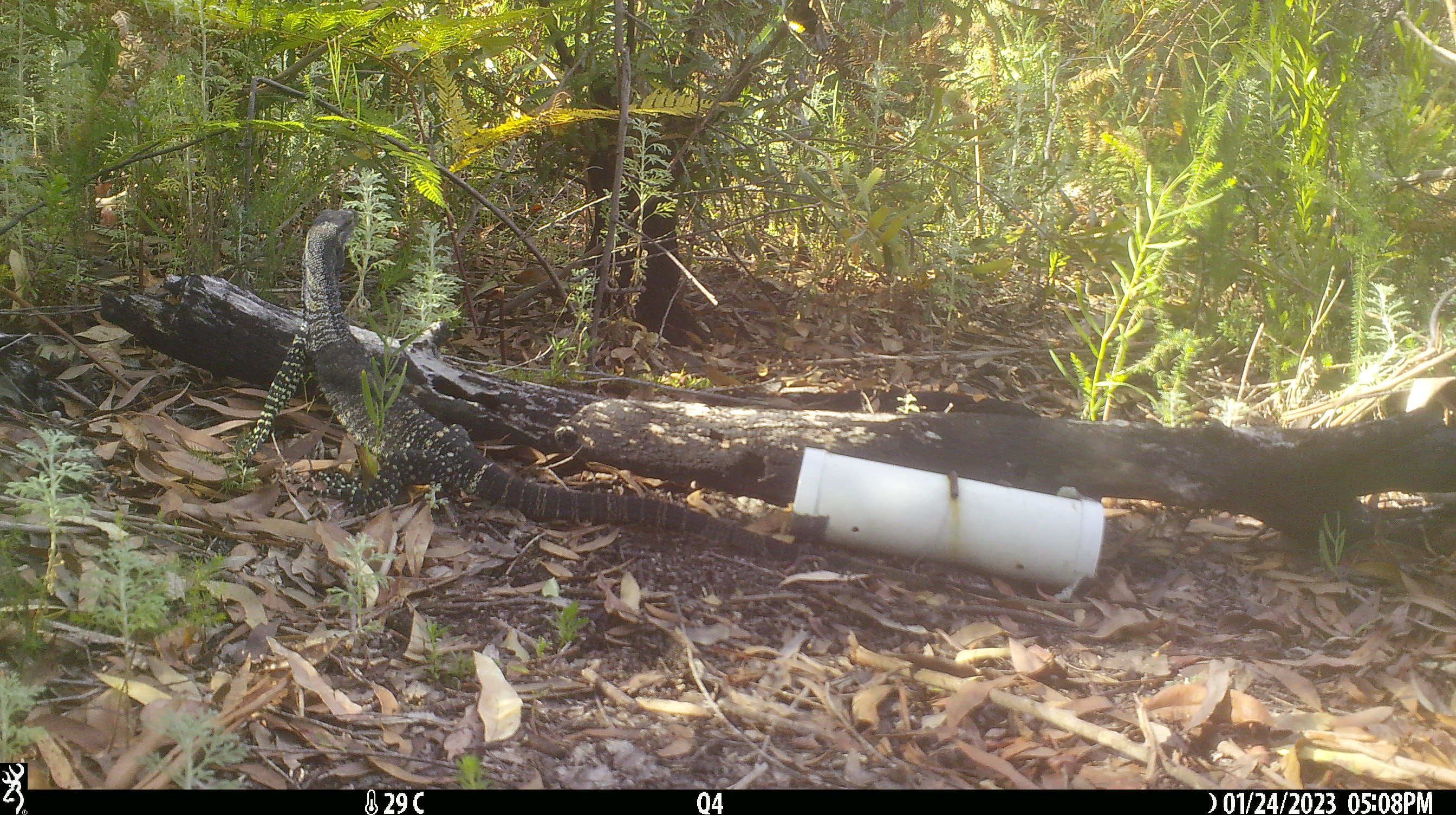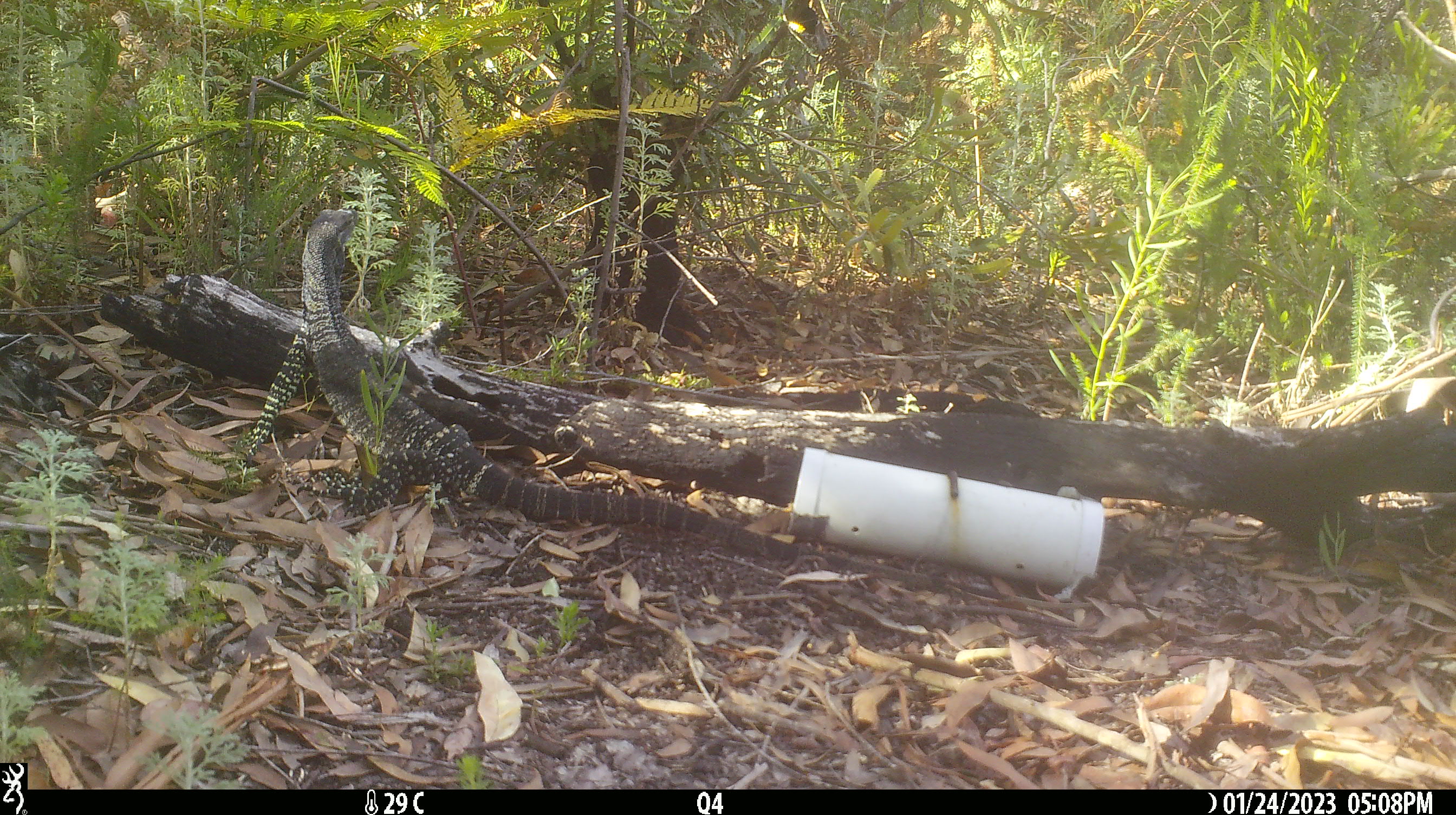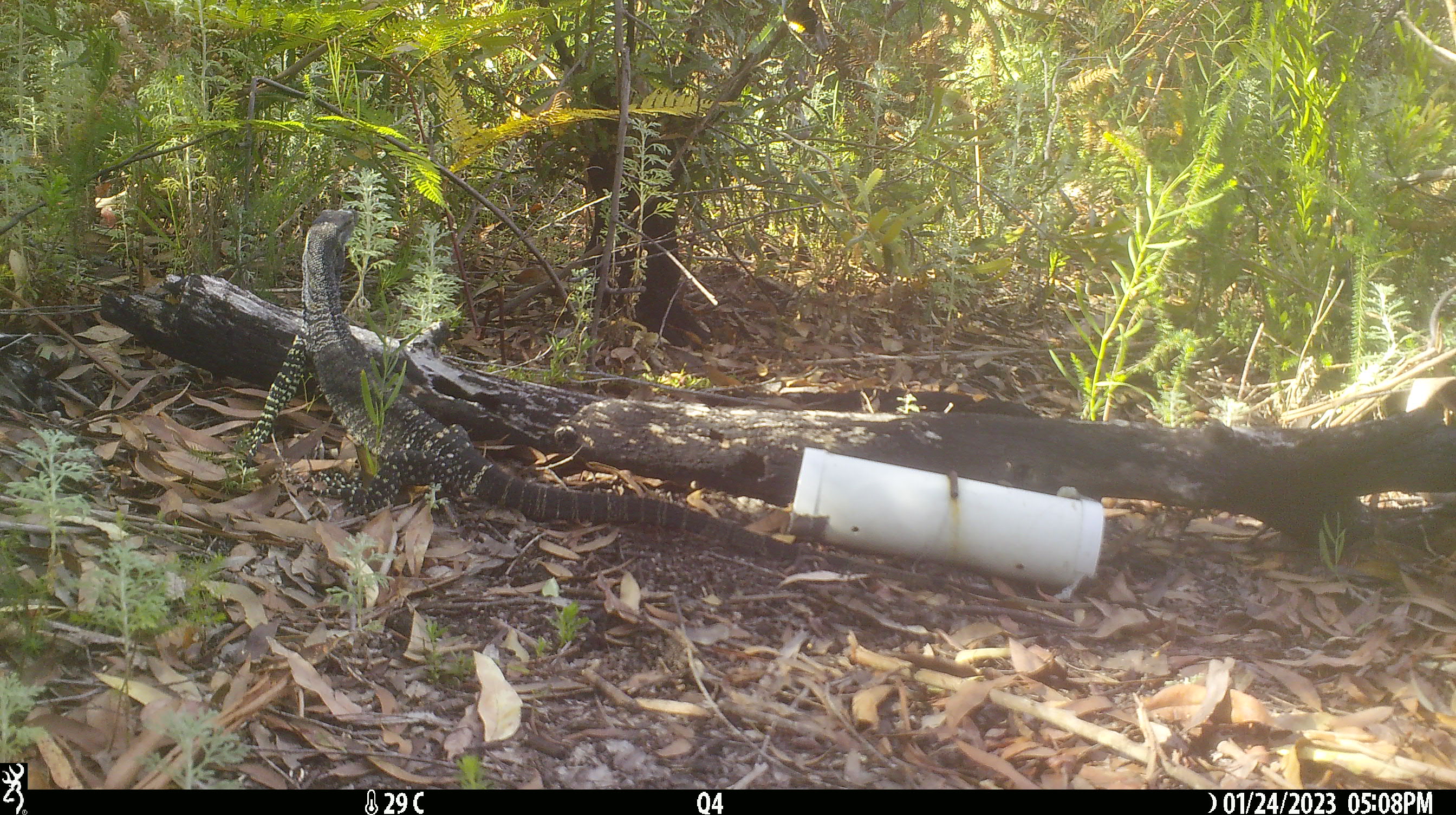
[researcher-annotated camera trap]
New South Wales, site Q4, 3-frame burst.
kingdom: Animalia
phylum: Chordata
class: Reptilia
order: Squamata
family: Varanidae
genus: Varanus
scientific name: Varanus varius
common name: lace monitor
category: goanna